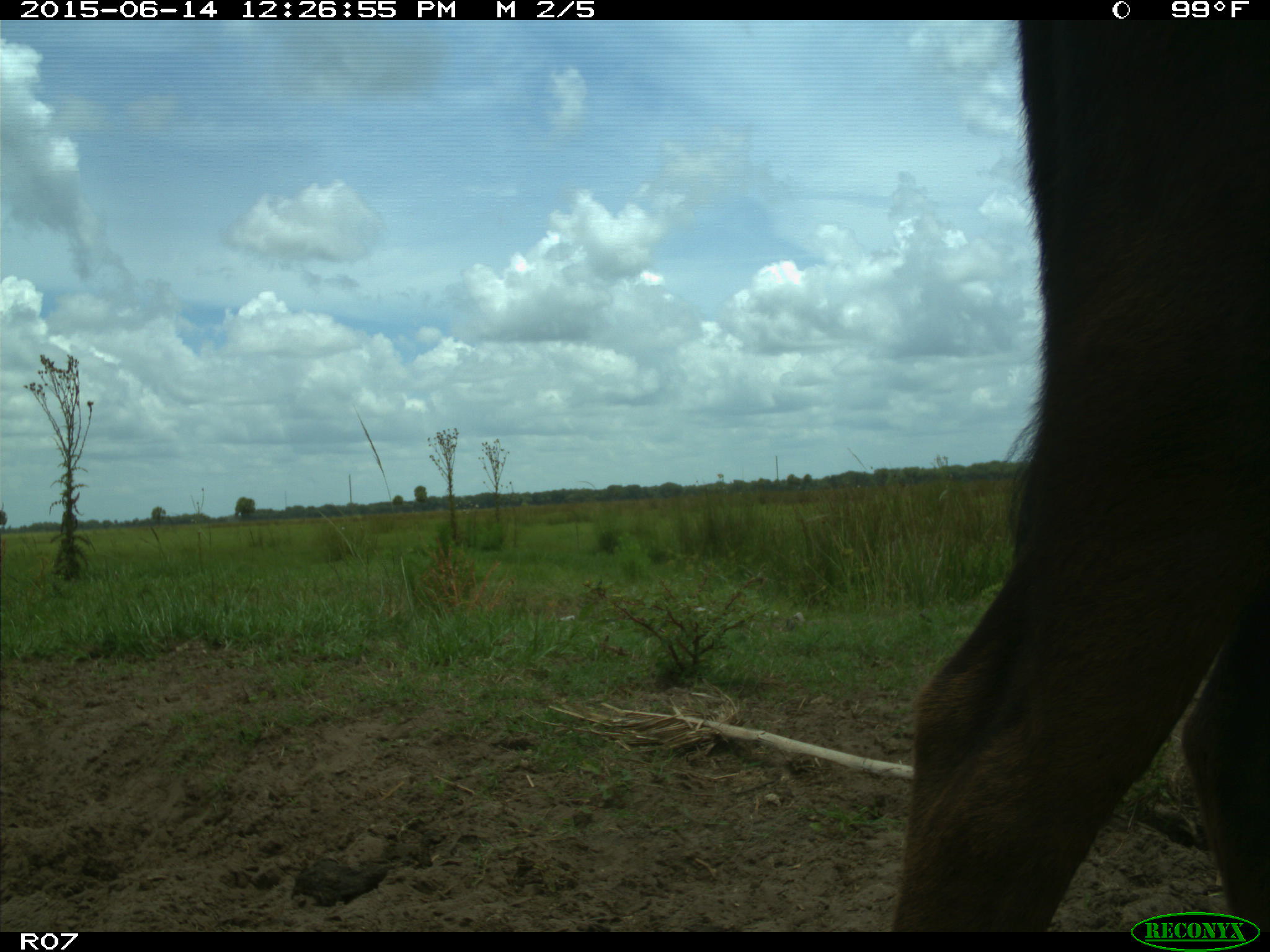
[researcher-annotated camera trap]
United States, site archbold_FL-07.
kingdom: Animalia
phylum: Chordata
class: Mammalia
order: Artiodactyla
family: Bovidae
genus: Bos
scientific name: Bos taurus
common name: domestic cow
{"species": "Bos taurus (domestic cow)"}